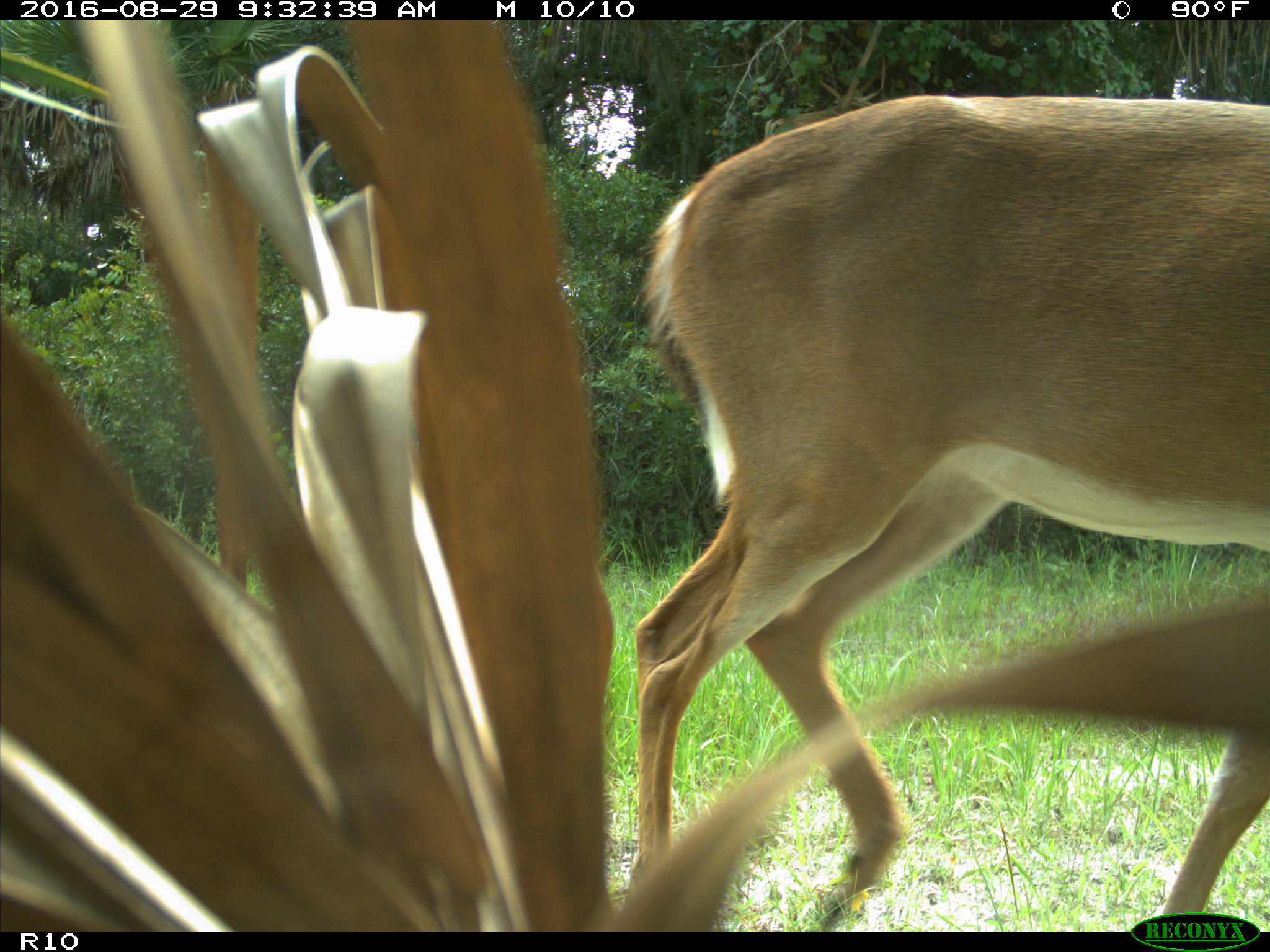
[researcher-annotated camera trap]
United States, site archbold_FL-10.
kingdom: Animalia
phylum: Chordata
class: Mammalia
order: Artiodactyla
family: Cervidae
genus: Odocoileus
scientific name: Odocoileus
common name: deer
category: unidentified deer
Unidentified deer (deer) (Odocoileus).